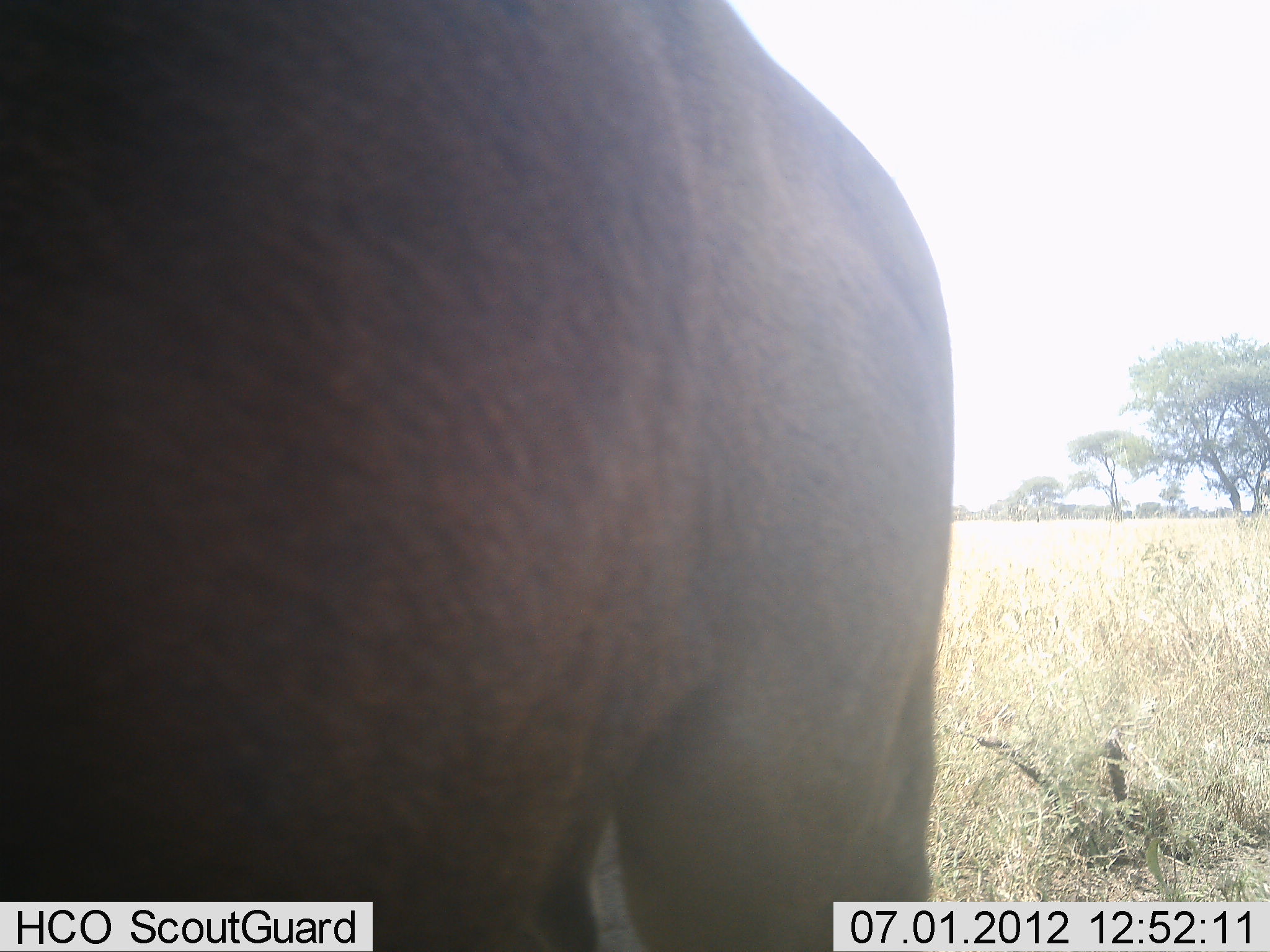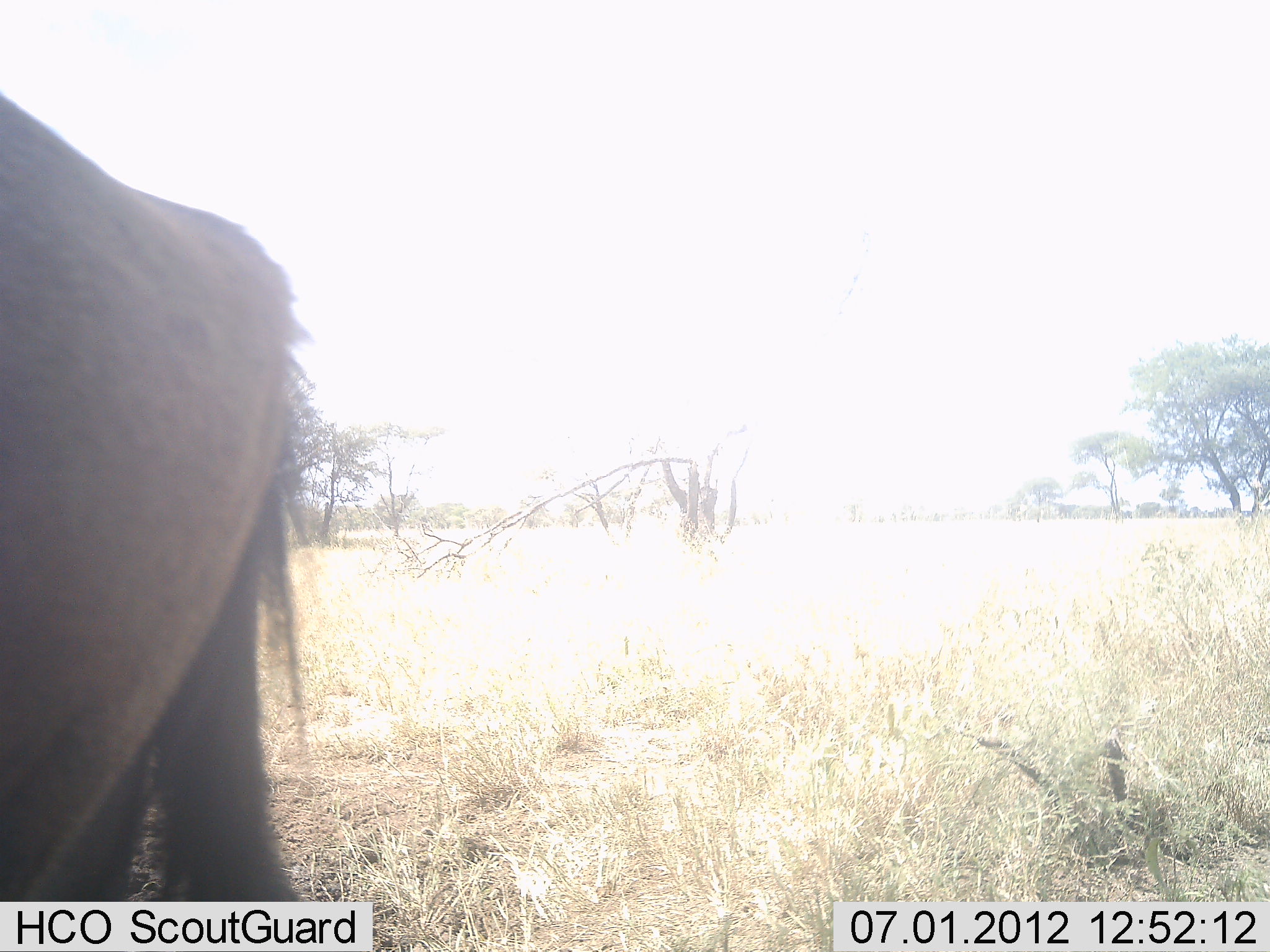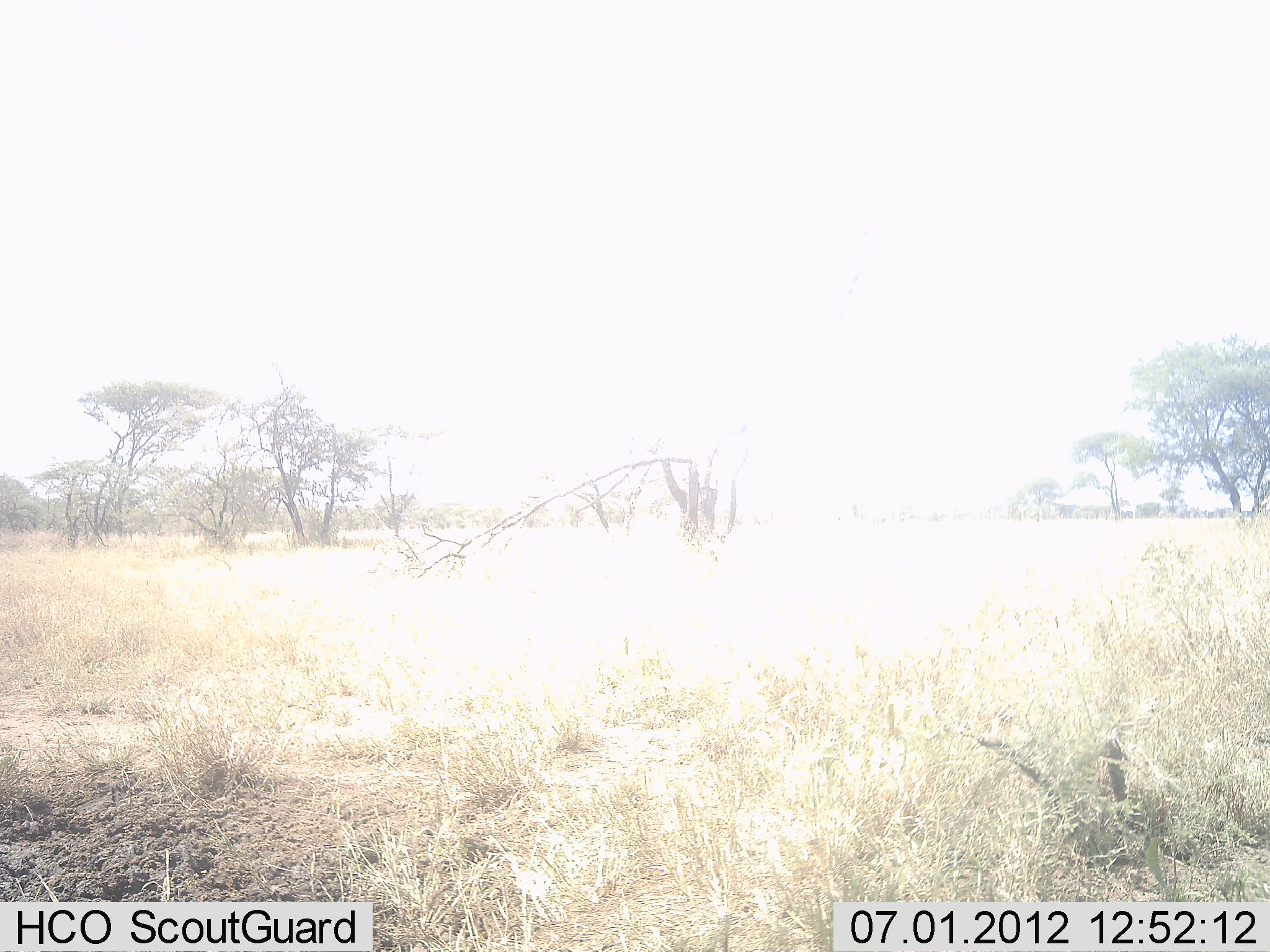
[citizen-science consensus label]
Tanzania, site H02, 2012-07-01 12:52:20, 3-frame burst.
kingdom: Animalia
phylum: Chordata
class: Mammalia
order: Artiodactyla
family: Bovidae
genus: Connochaetes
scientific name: Connochaetes taurinus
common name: blue wildebeest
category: wildebeest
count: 1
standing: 20%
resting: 0%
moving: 80%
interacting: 0%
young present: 0%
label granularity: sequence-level